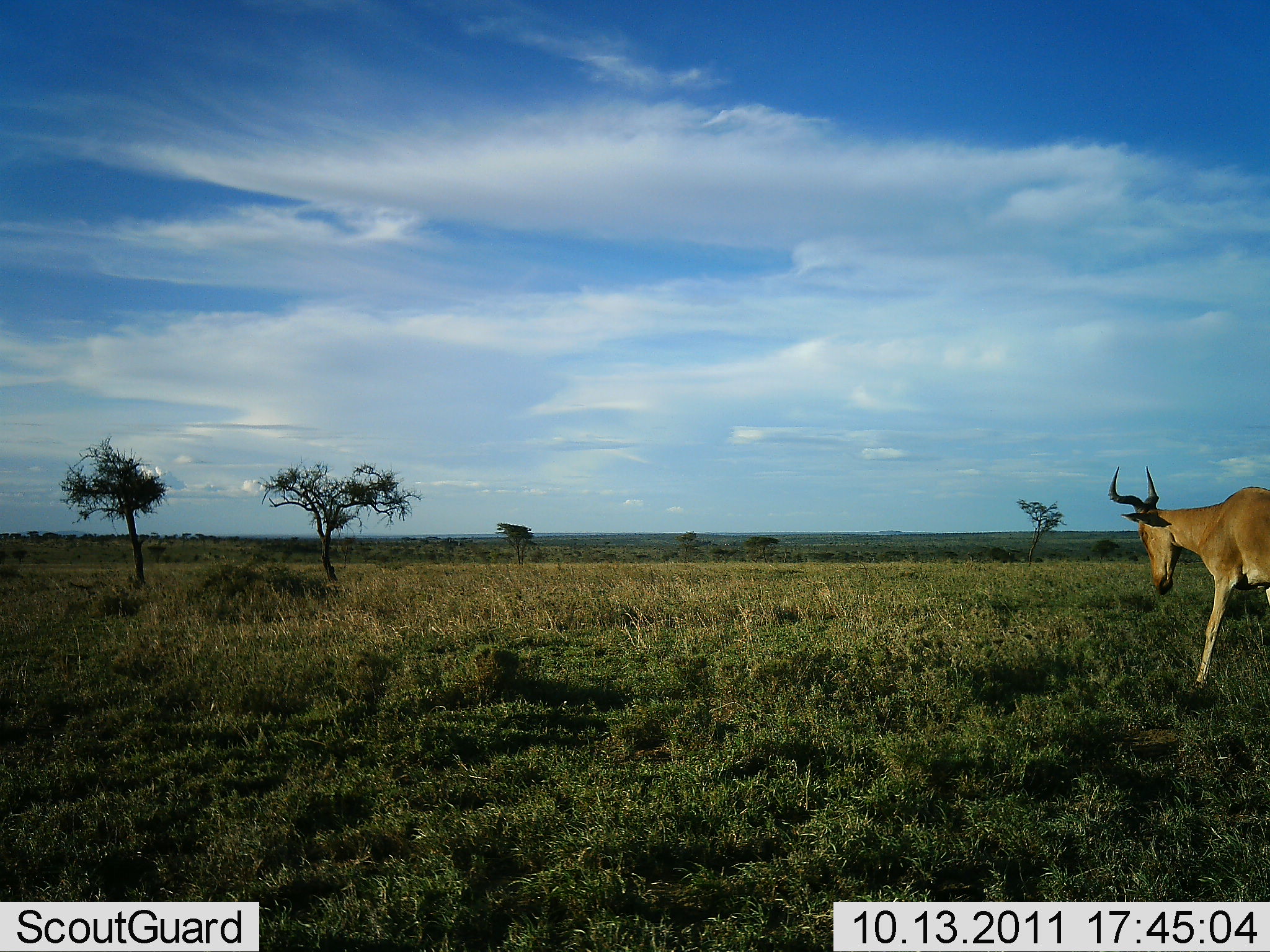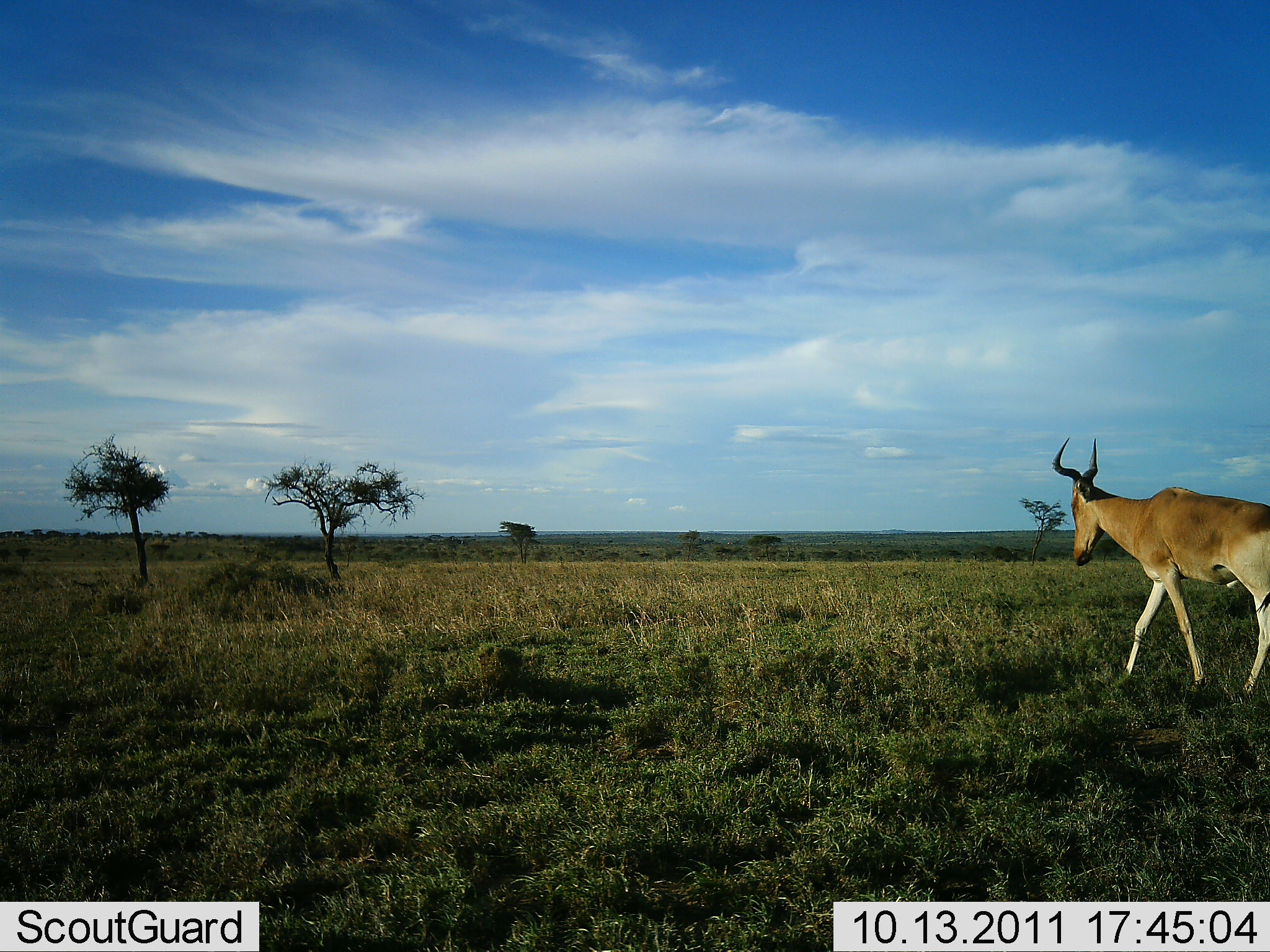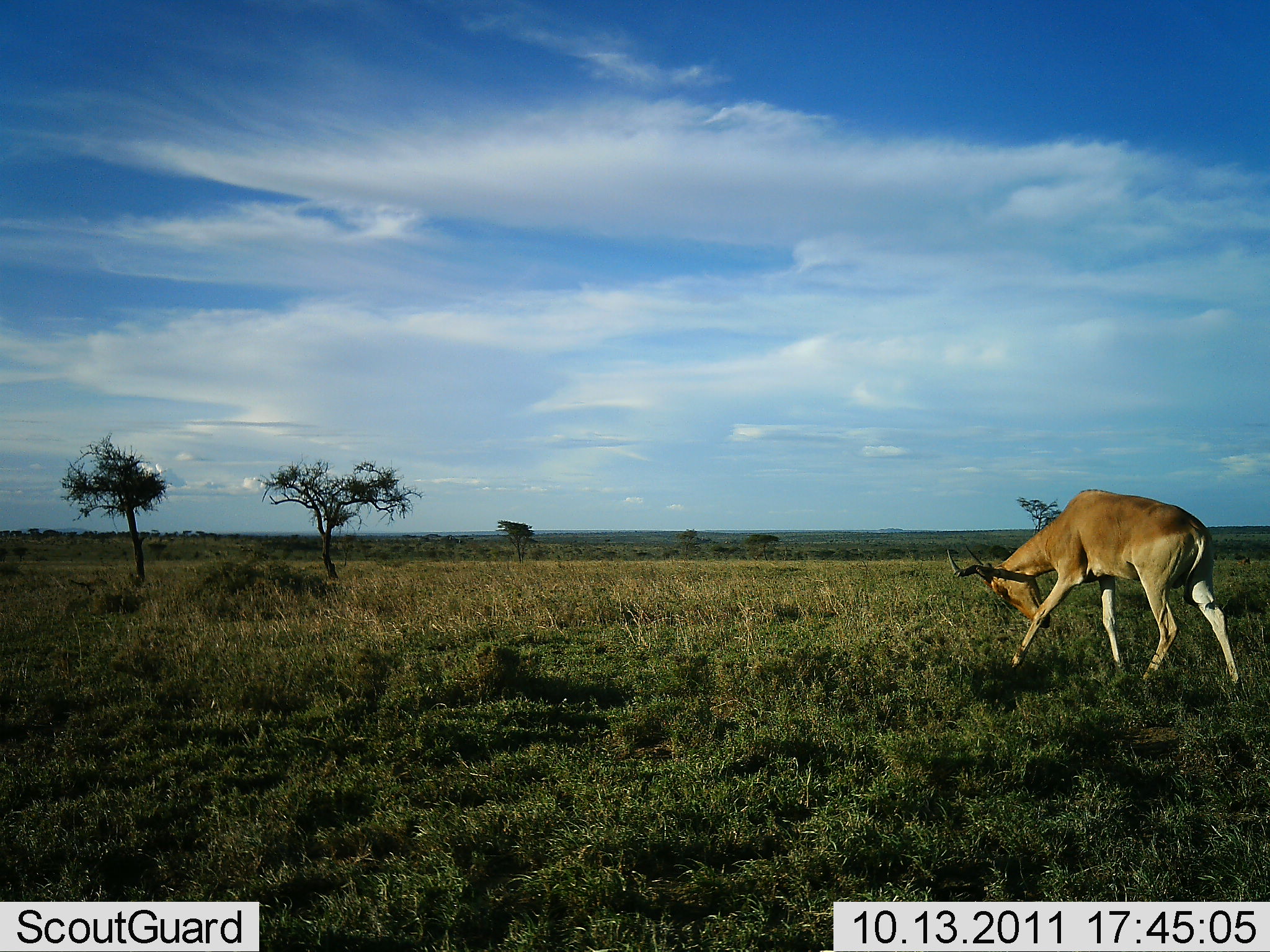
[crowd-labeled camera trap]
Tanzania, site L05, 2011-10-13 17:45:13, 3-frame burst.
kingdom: Animalia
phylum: Chordata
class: Mammalia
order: Artiodactyla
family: Bovidae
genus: Alcelaphus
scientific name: Alcelaphus buselaphus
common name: hartebeest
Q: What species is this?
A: Hartebeest (Alcelaphus buselaphus).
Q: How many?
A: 1.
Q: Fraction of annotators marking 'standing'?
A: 0%.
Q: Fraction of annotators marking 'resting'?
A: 0%.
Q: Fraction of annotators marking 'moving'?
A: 100%.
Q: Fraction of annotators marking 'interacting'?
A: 0%.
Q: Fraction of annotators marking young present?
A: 0%.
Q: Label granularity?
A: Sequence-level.